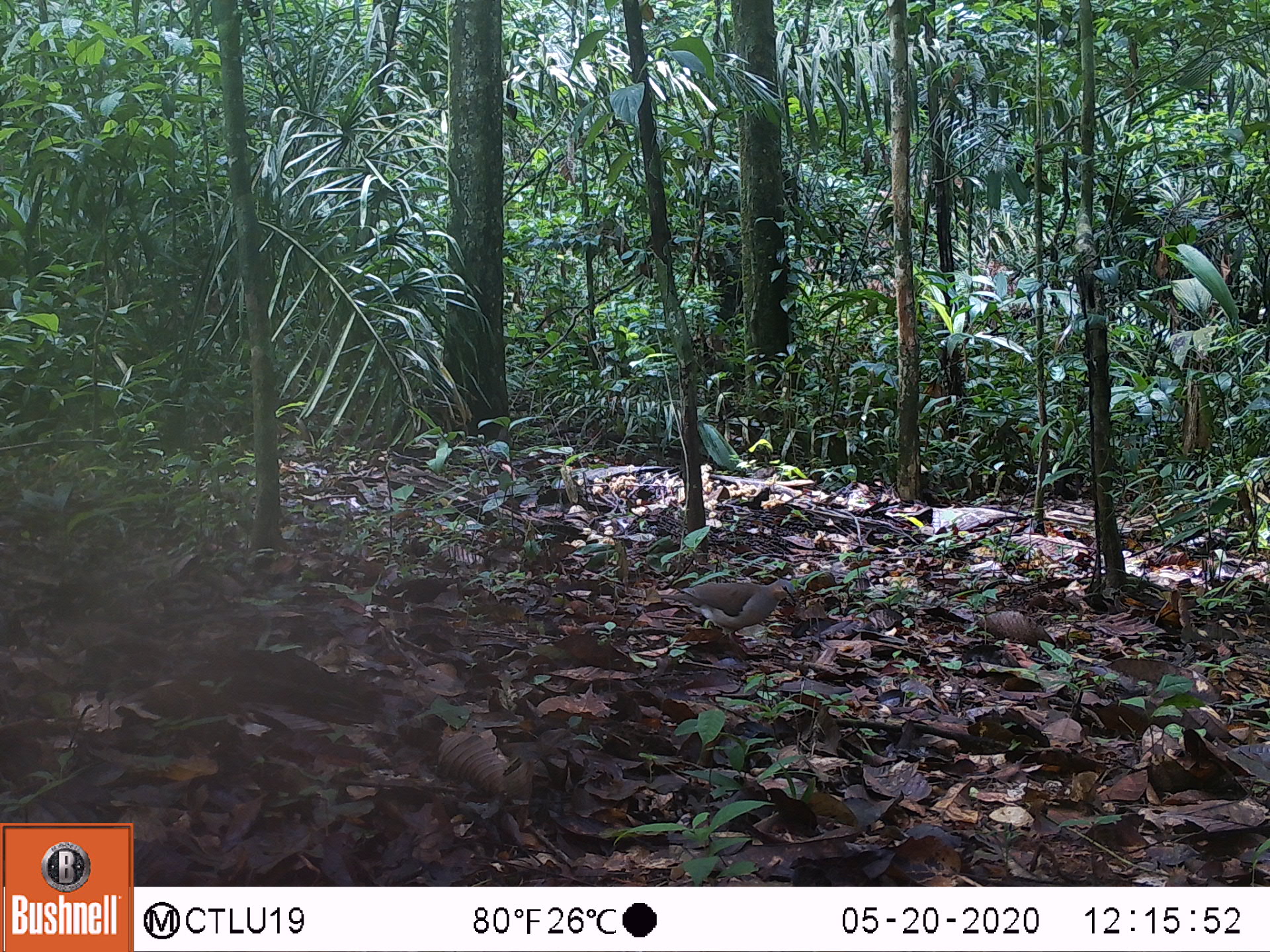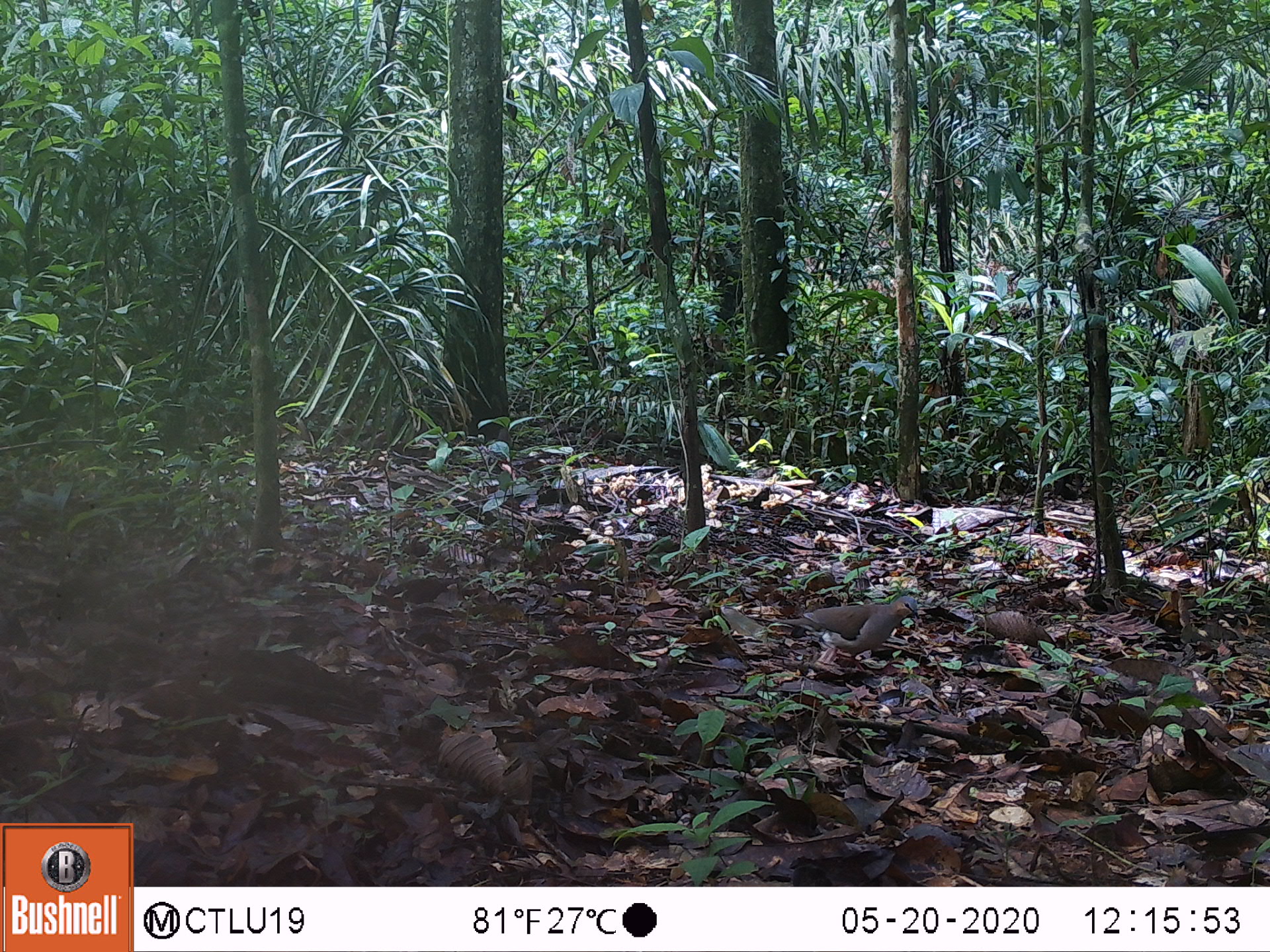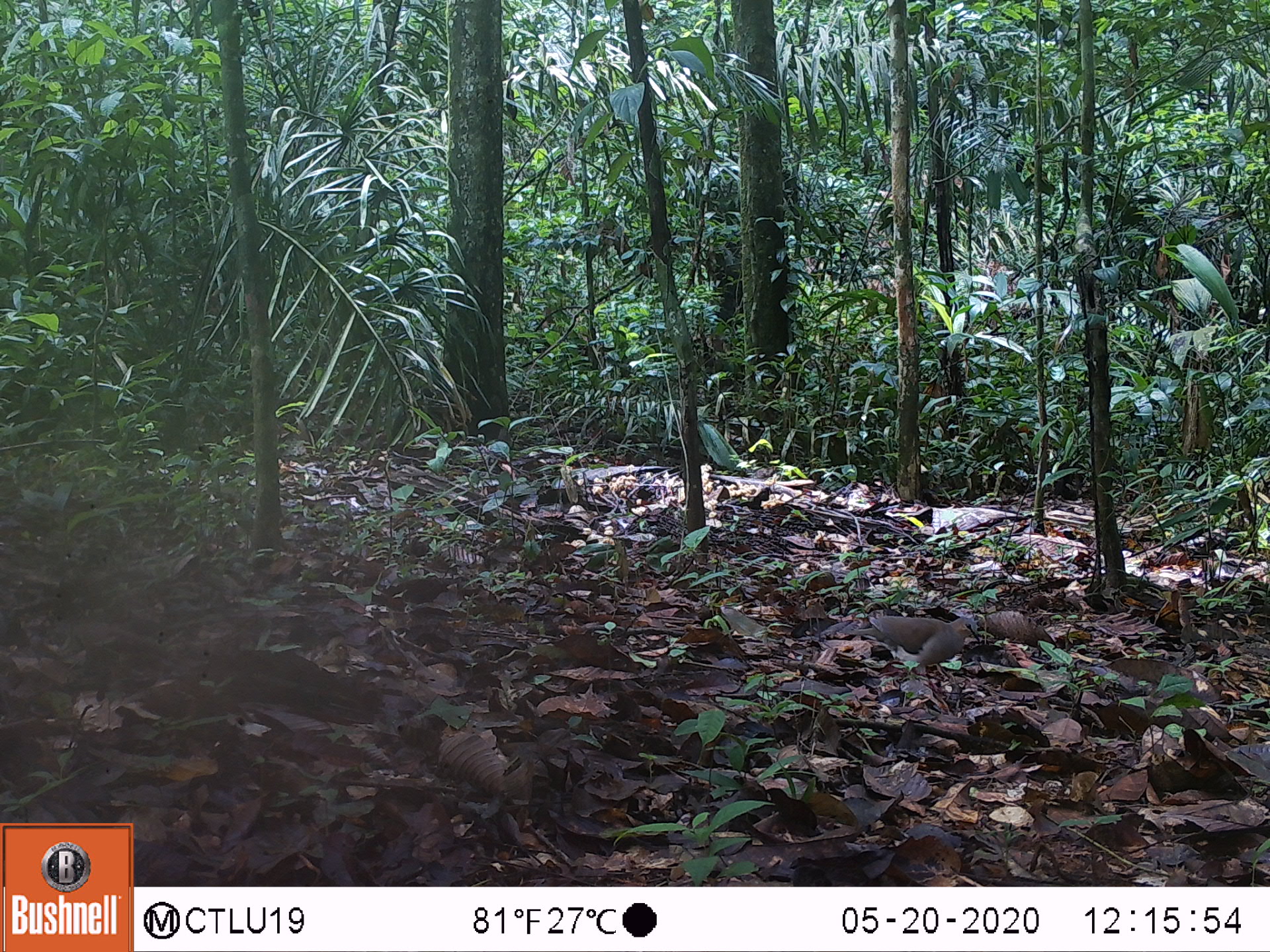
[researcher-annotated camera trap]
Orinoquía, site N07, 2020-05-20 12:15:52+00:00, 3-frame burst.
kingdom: Animalia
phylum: Chordata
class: Aves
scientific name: Aves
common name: bird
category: unknown bird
Unknown bird (bird) (Aves).